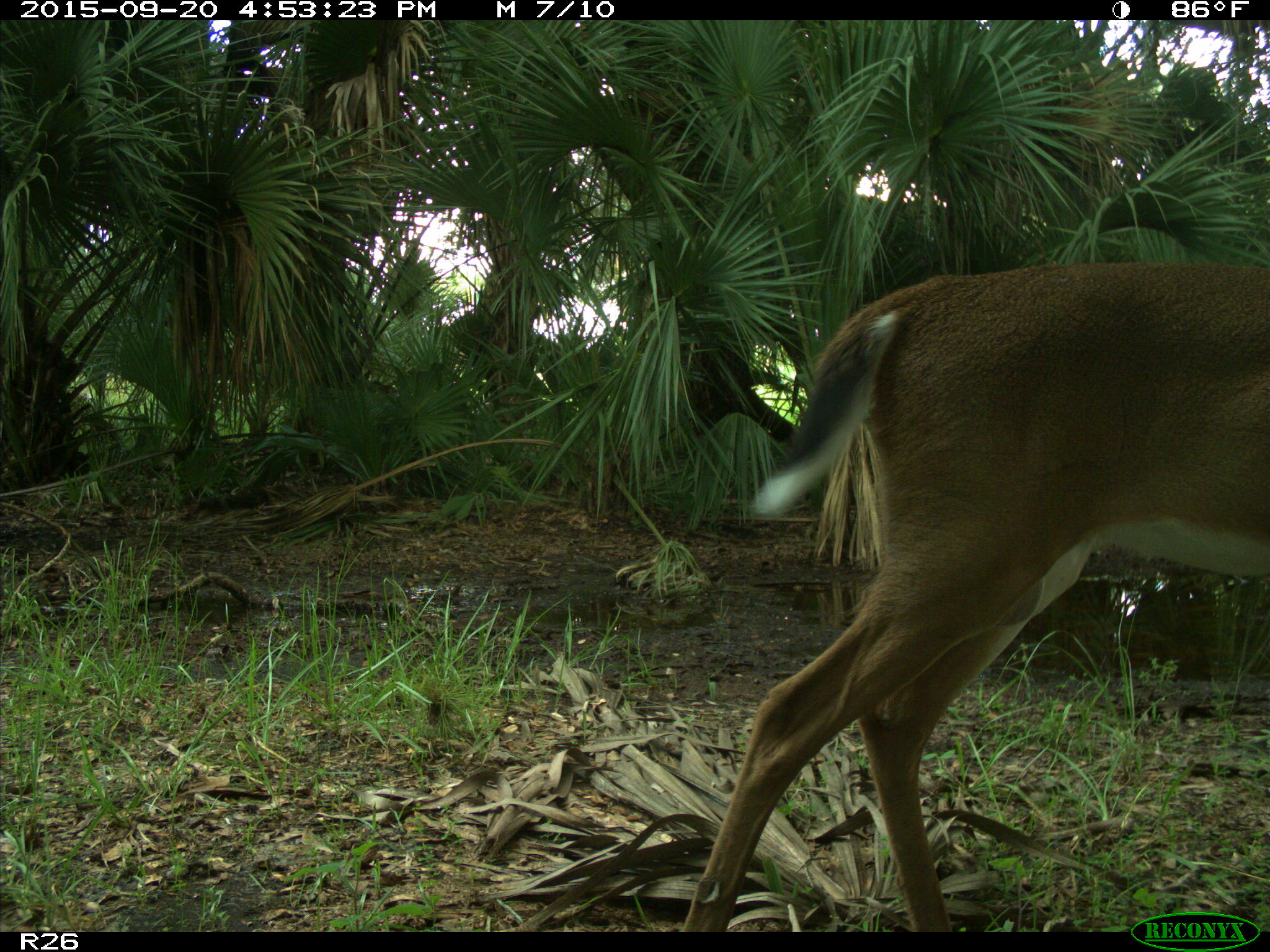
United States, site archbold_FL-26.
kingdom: Animalia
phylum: Chordata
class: Mammalia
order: Artiodactyla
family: Cervidae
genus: Odocoileus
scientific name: Odocoileus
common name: deer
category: unidentified deer